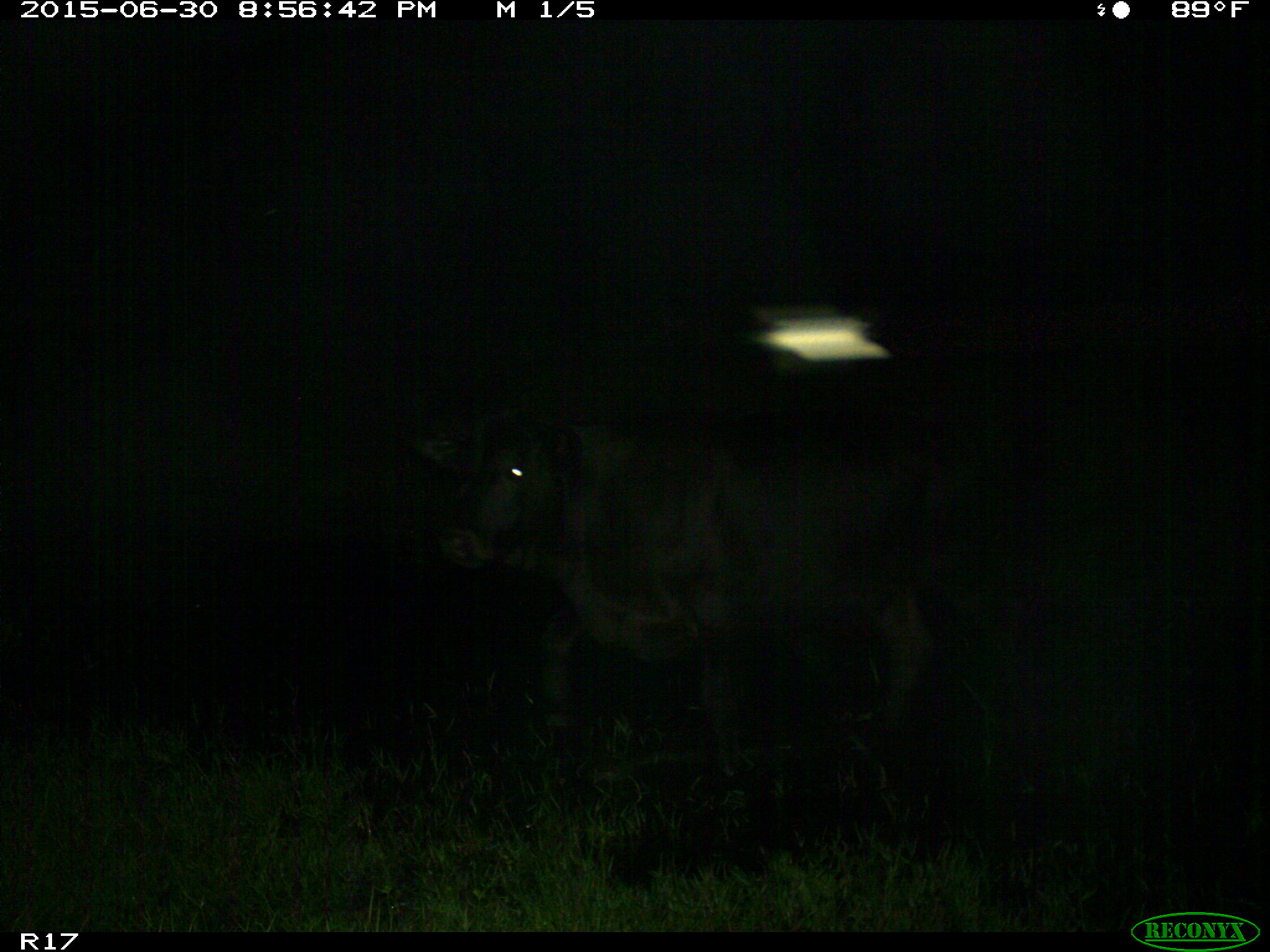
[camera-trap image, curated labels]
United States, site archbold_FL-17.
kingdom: Animalia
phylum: Chordata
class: Mammalia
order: Artiodactyla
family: Bovidae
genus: Bos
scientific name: Bos taurus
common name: domestic cow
Bos taurus (domestic cow).